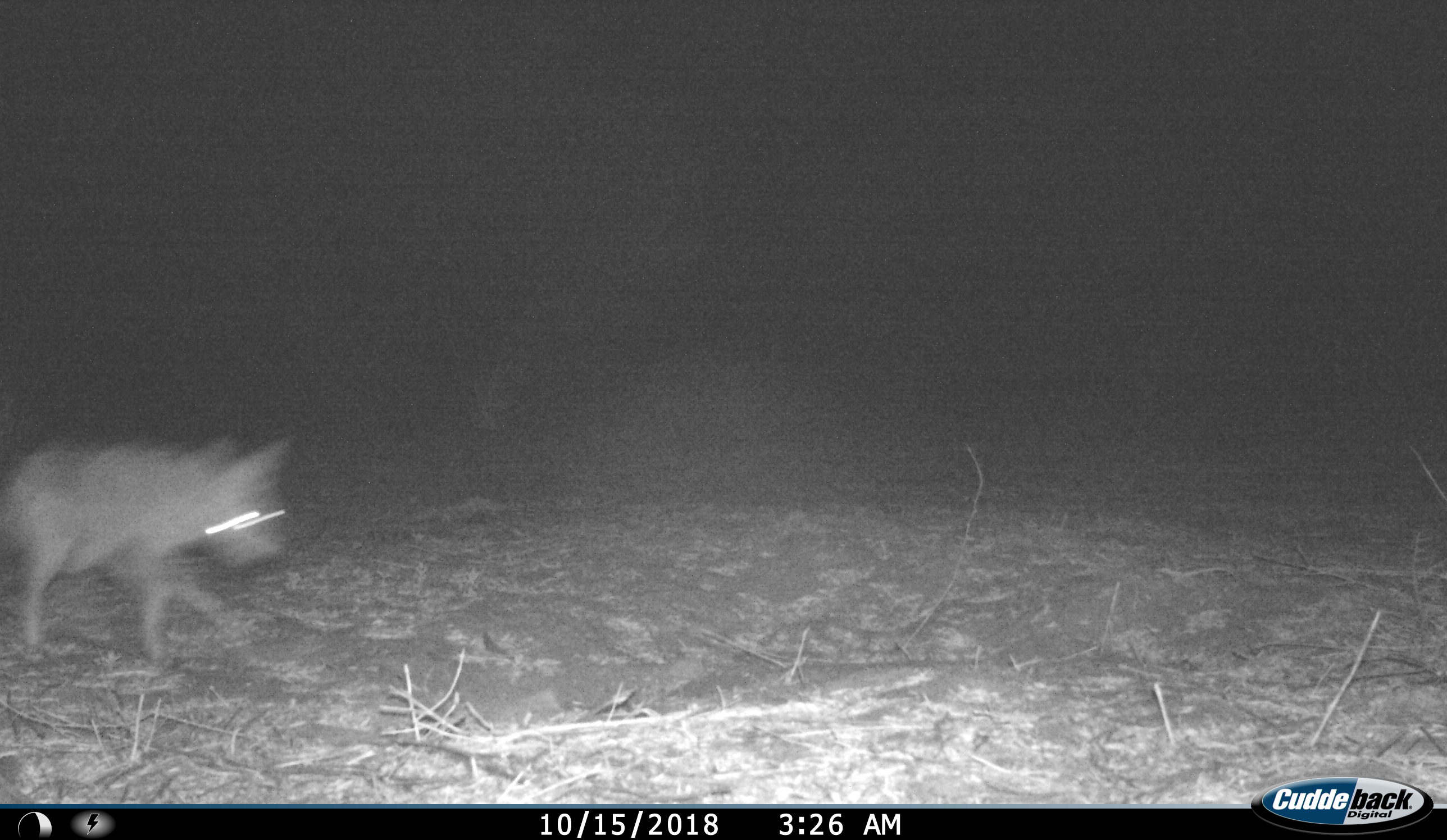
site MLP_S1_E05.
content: unidentified animal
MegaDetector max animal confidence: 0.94